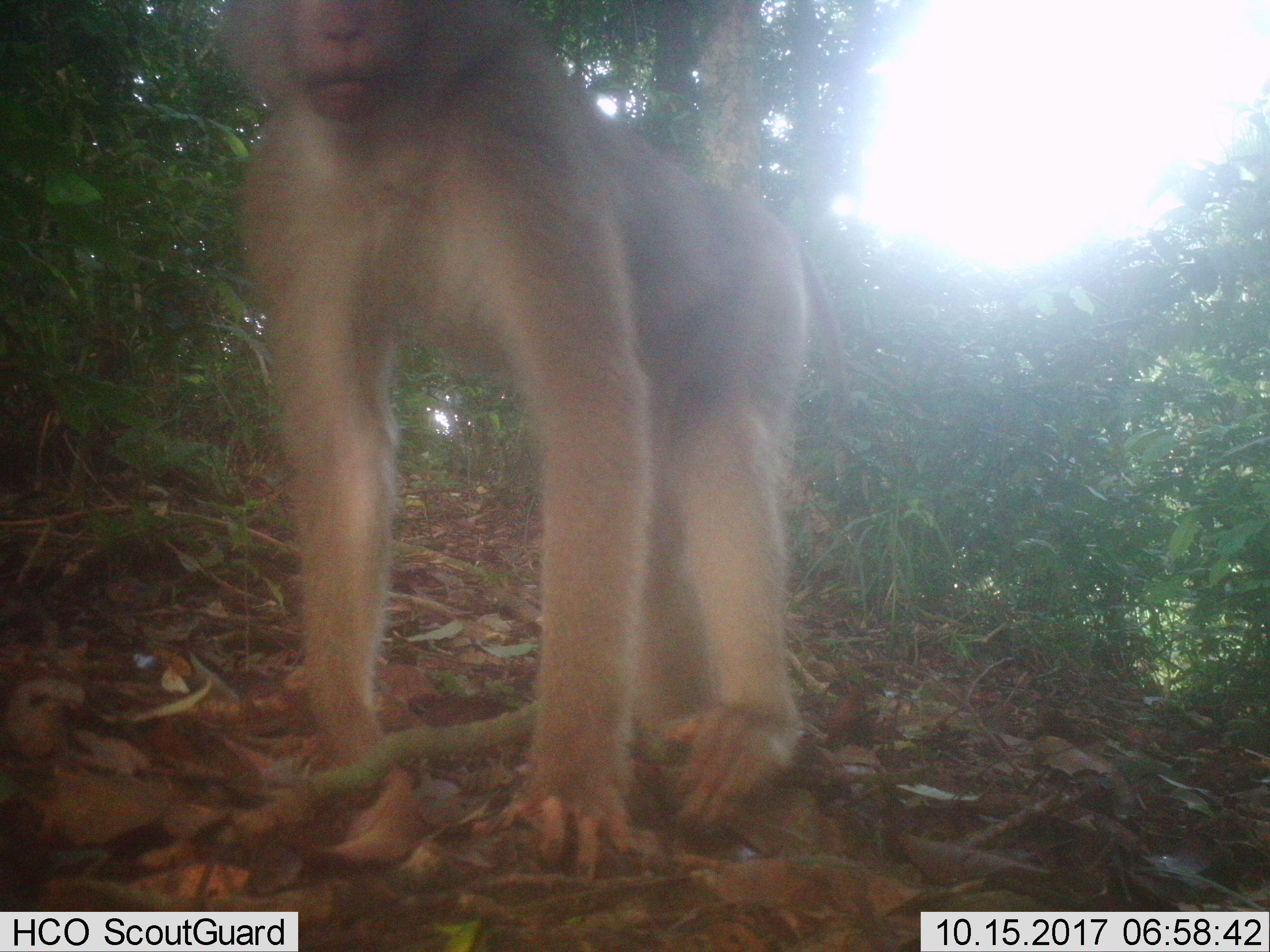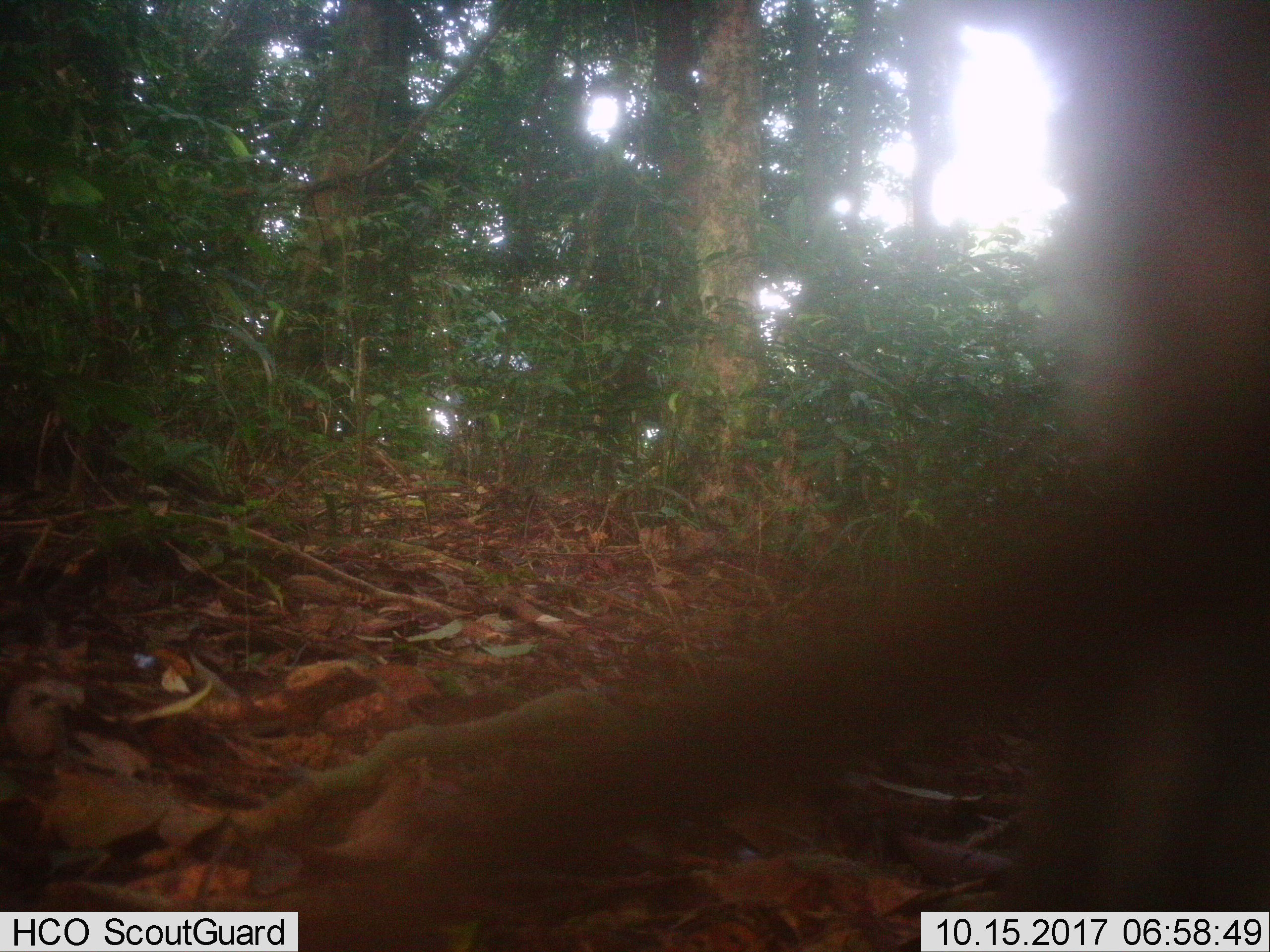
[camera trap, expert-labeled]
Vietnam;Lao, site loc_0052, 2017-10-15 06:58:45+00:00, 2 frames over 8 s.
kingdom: Animalia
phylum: Chordata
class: Mammalia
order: Primates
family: Cercopithecidae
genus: Macaca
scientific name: Macaca nemestrina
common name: pig-tailed macaque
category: pig tailed macaque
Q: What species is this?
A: Pig tailed macaque (pig-tailed macaque) (Macaca nemestrina).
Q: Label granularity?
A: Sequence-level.